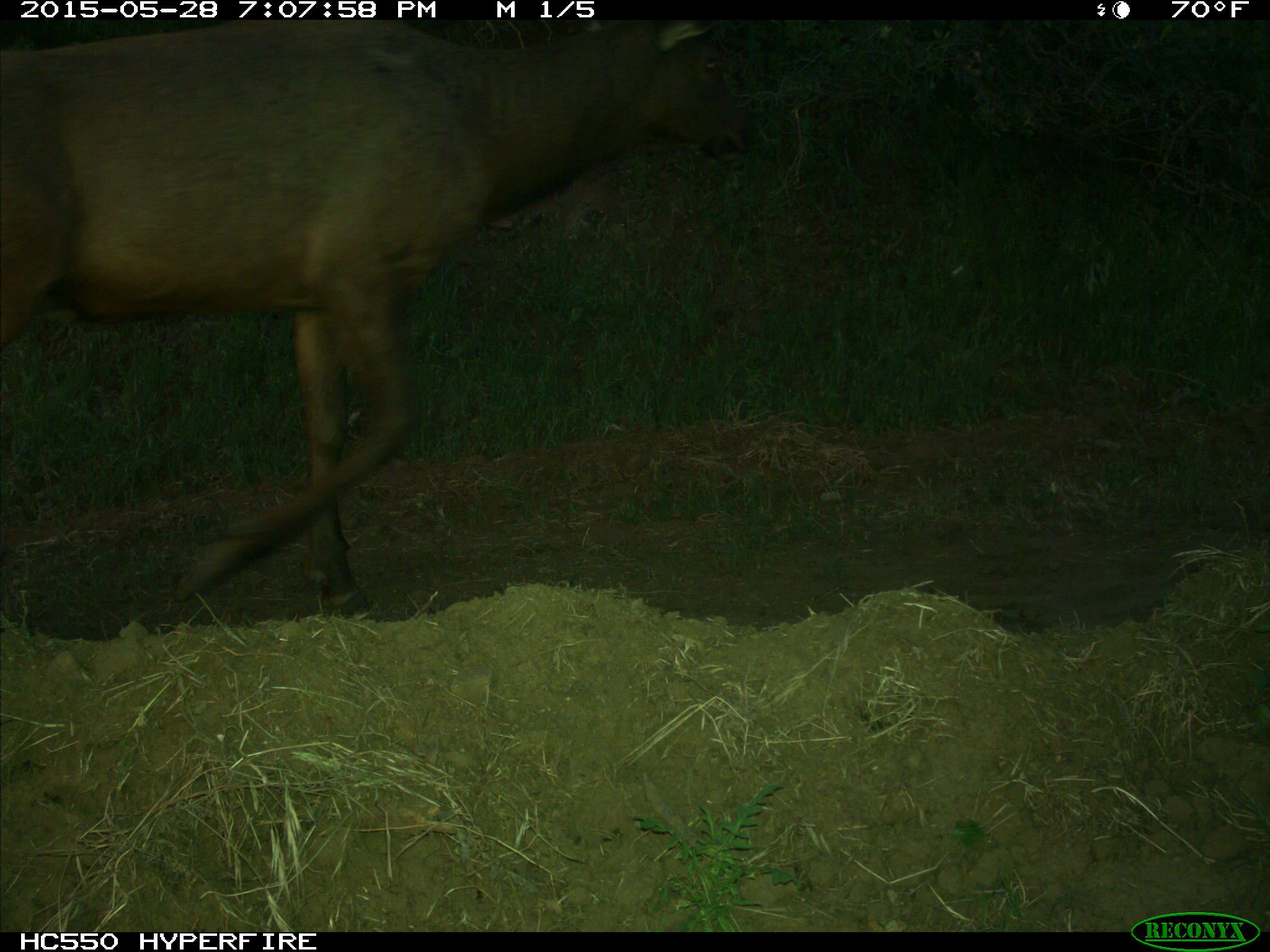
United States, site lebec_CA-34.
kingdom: Animalia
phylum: Chordata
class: Mammalia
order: Artiodactyla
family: Cervidae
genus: Cervus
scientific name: Cervus canadensis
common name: elk